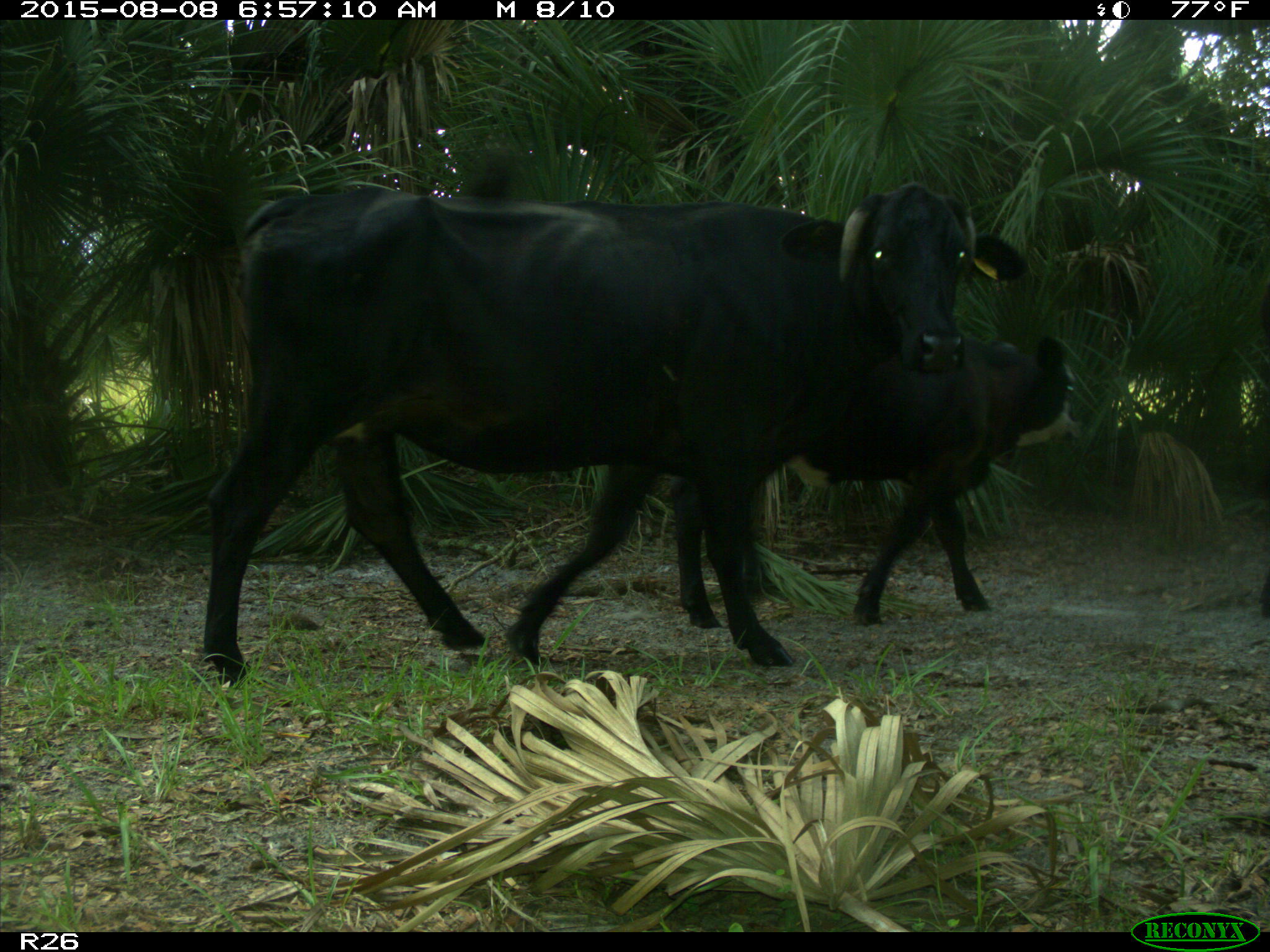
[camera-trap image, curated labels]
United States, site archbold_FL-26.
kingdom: Animalia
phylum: Chordata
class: Mammalia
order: Artiodactyla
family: Bovidae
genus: Bos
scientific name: Bos taurus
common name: domestic cow